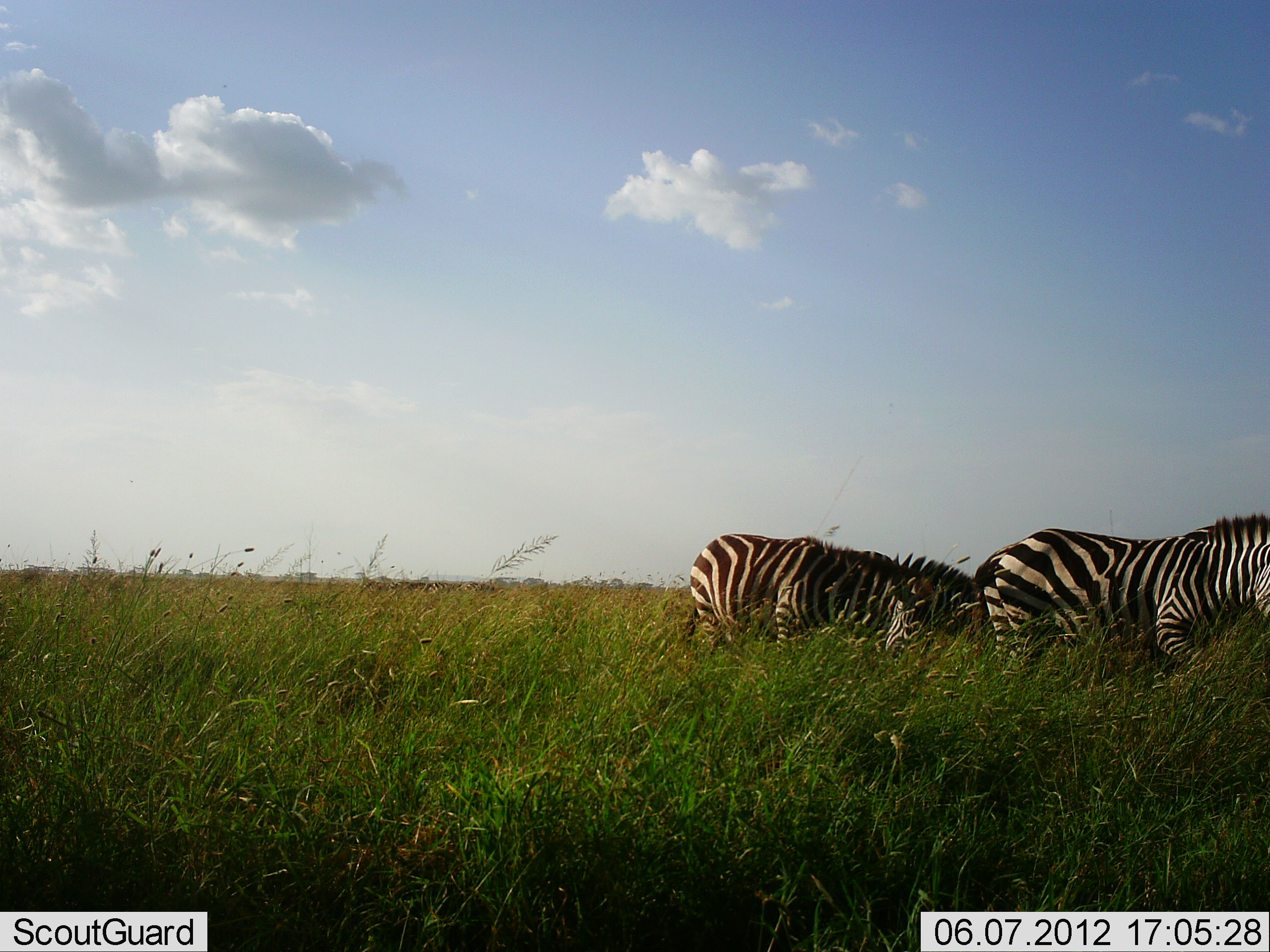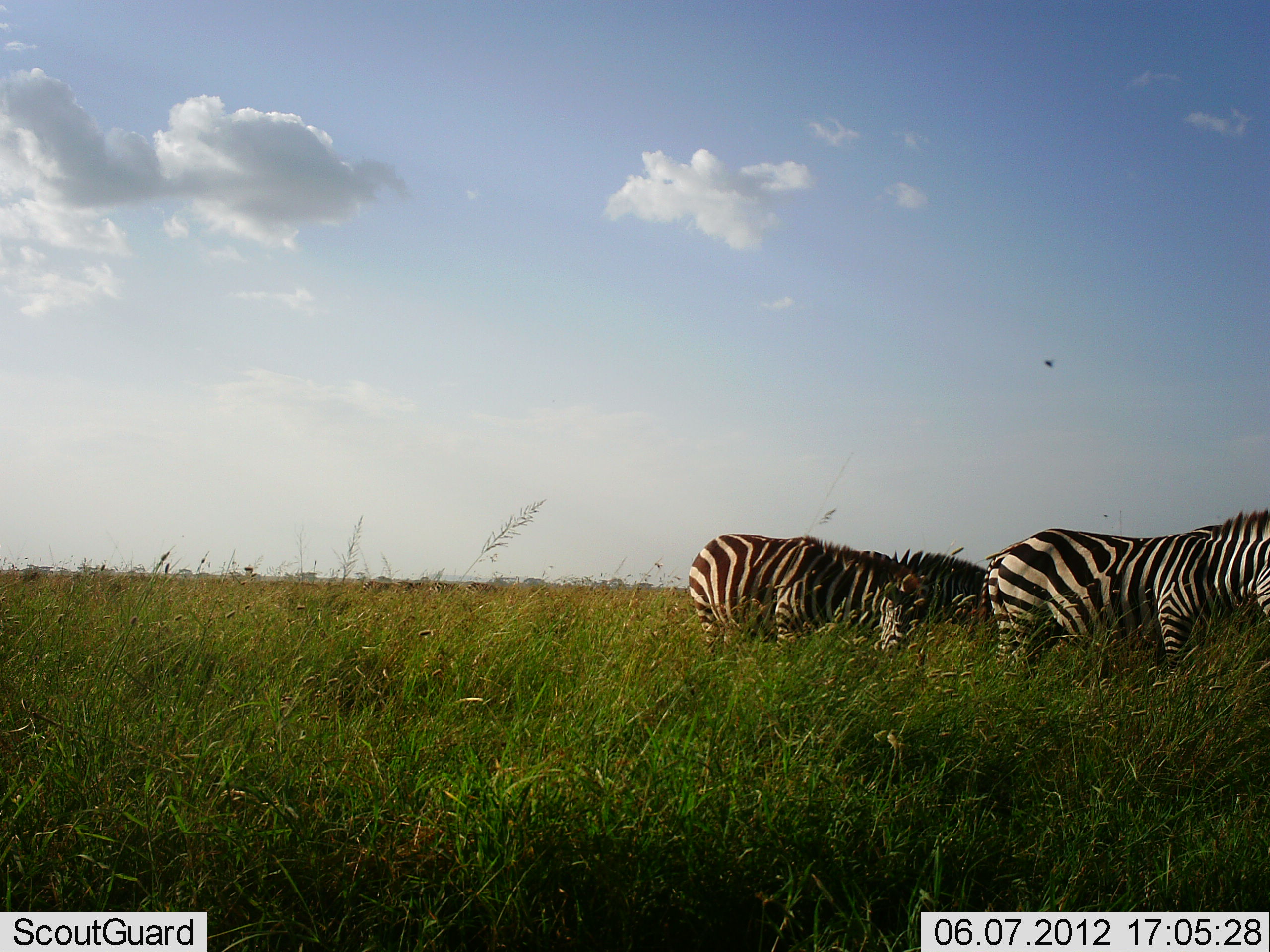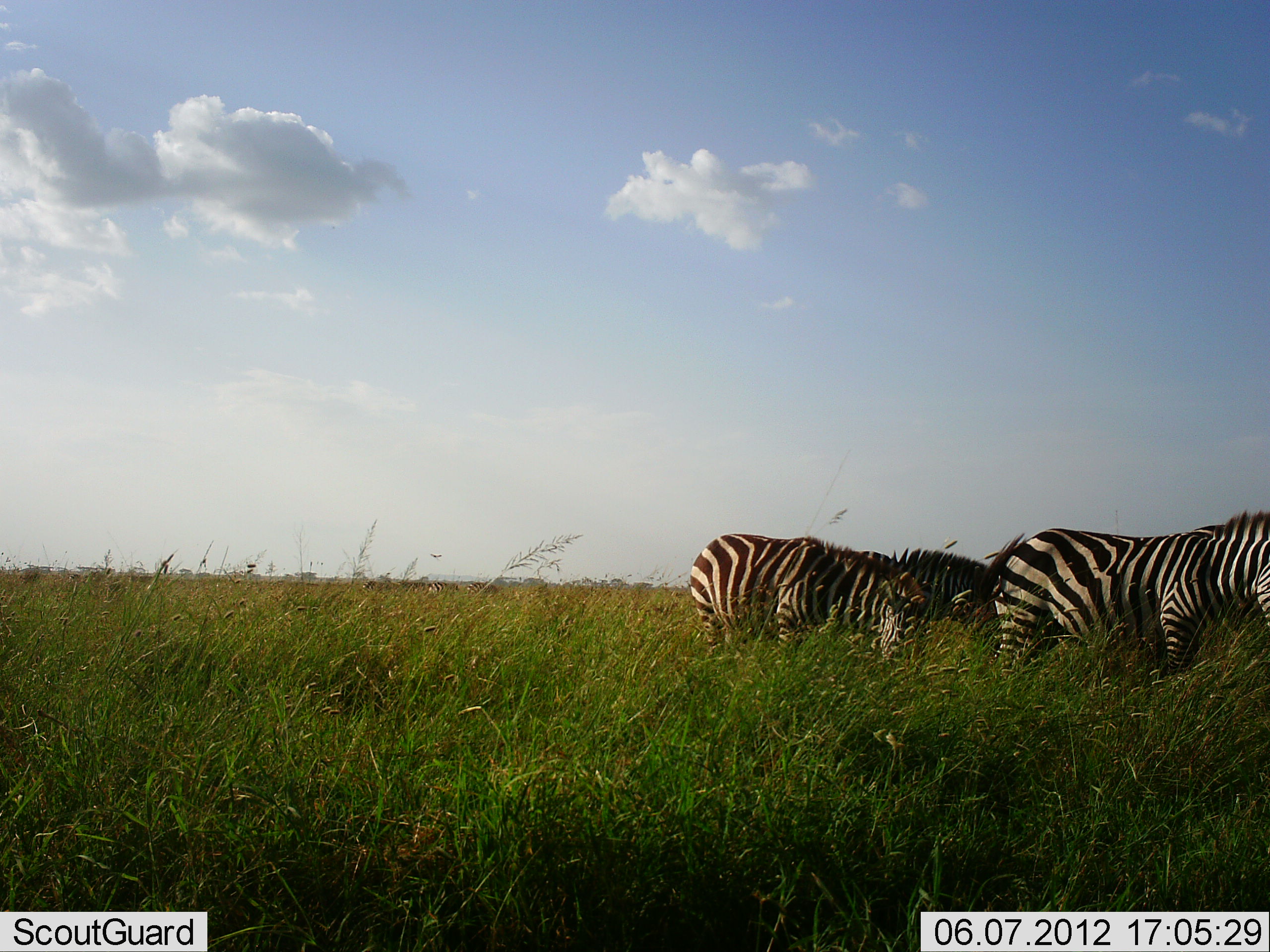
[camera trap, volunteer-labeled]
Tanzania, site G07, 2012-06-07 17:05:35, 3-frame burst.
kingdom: Animalia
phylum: Chordata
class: Mammalia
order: Perissodactyla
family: Equidae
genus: Equus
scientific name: Equus quagga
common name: plains zebra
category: zebra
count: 3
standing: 60%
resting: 0%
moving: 0%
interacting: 0%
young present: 0%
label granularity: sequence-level